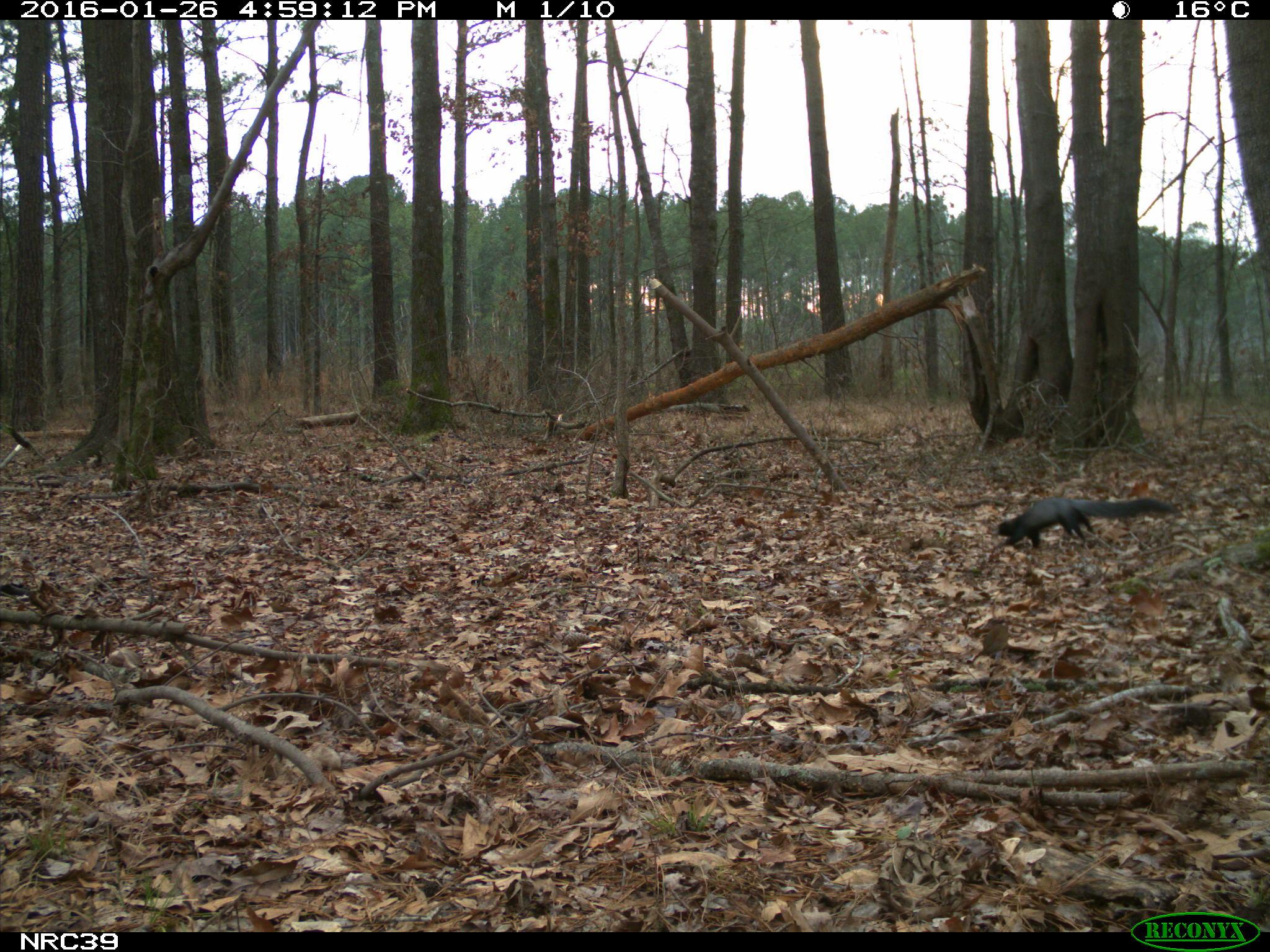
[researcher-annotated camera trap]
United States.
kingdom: Animalia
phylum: Chordata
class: Mammalia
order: Rodentia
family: Sciuridae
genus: Sciurus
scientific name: Sciurus niger cinereus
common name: eastern fox squirrel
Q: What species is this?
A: Eastern Fox Squirrel (Sciurus niger cinereus).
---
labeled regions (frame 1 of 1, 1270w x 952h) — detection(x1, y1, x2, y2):
Eastern Fox Squirrel: detection(990, 482, 1178, 560)